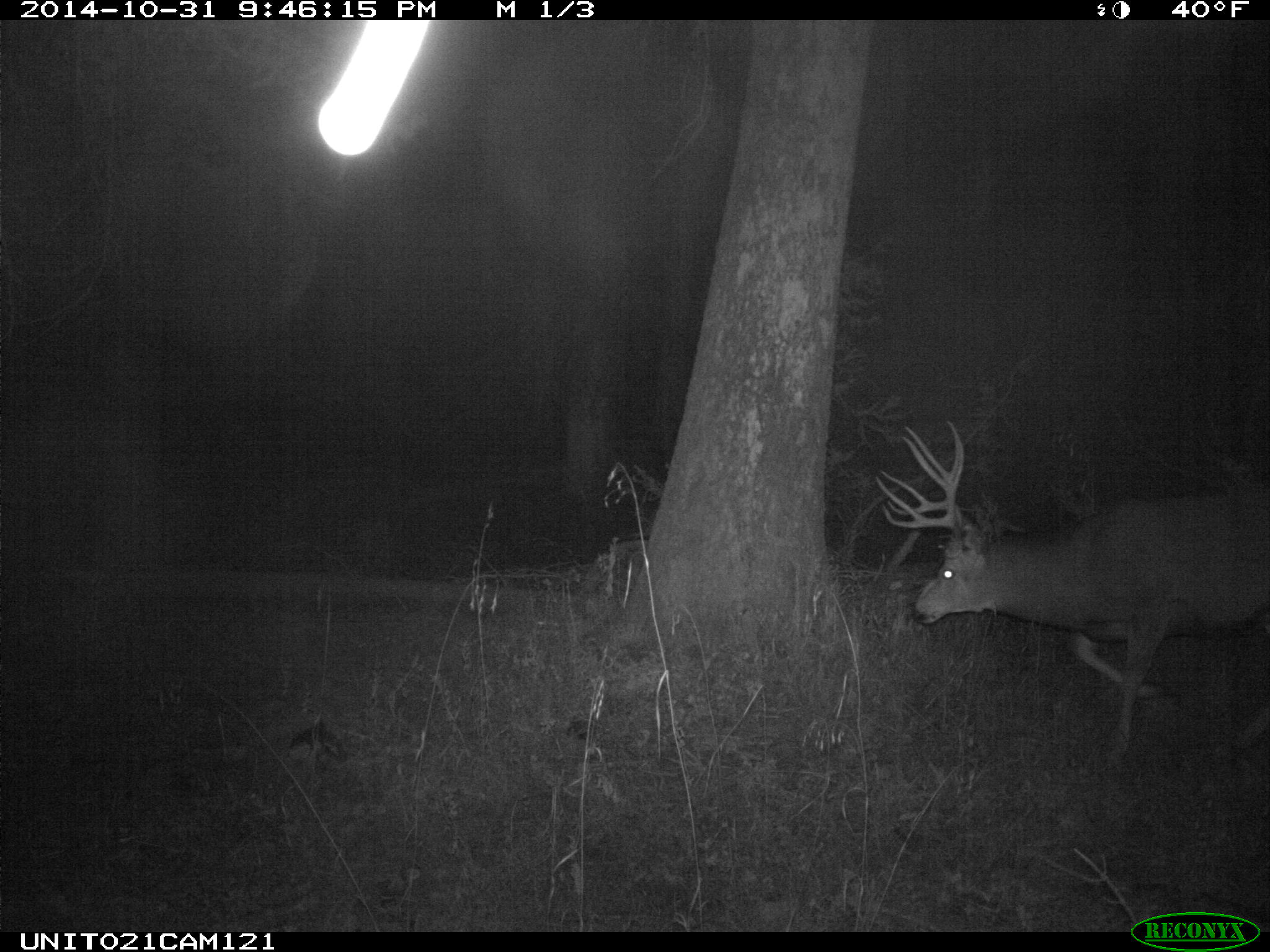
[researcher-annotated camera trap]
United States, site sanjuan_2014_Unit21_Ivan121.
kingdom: Animalia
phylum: Chordata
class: Mammalia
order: Artiodactyla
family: Cervidae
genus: Odocoileus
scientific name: Odocoileus hemionus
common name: mule deer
Odocoileus hemionus (mule deer).